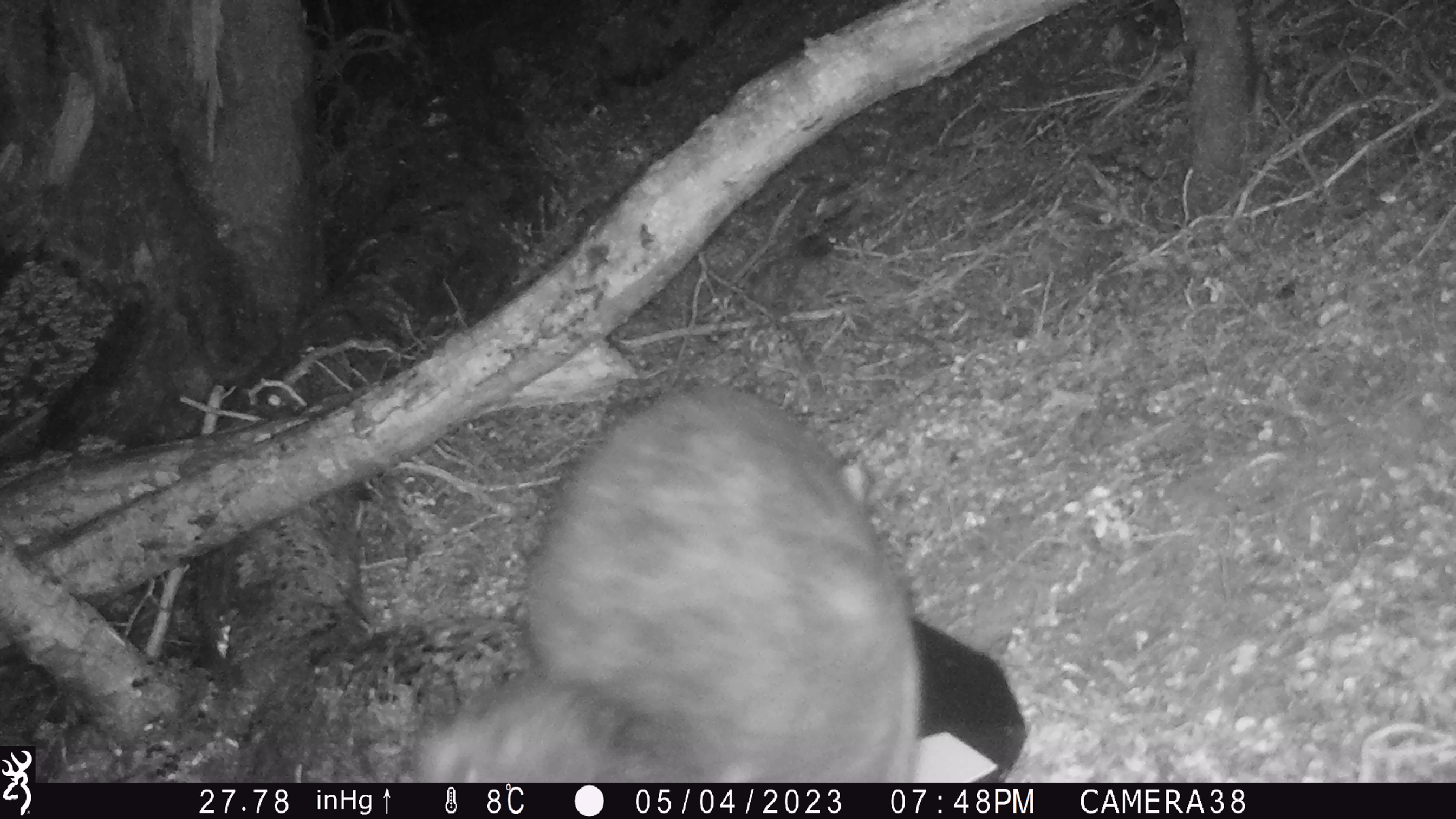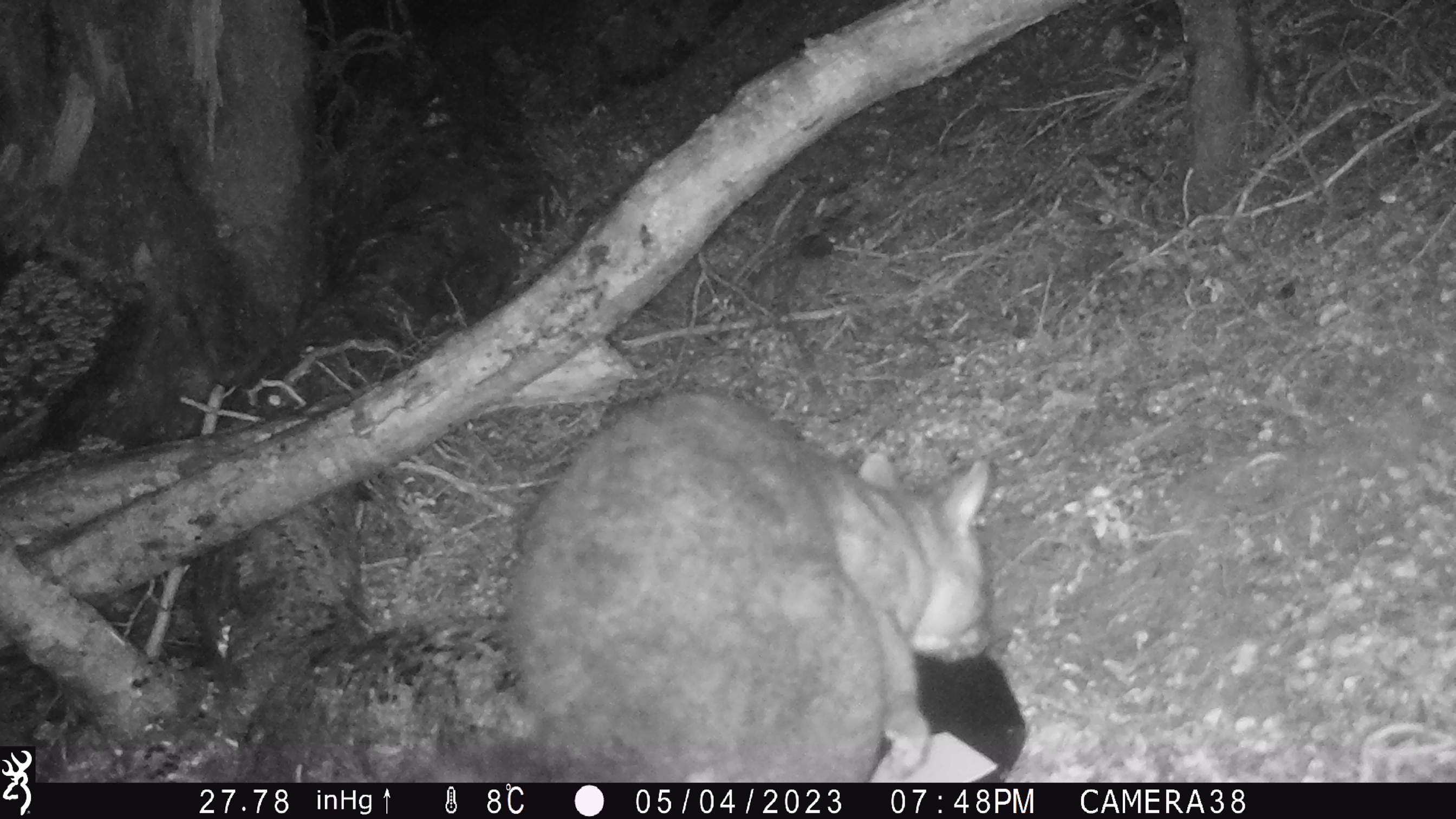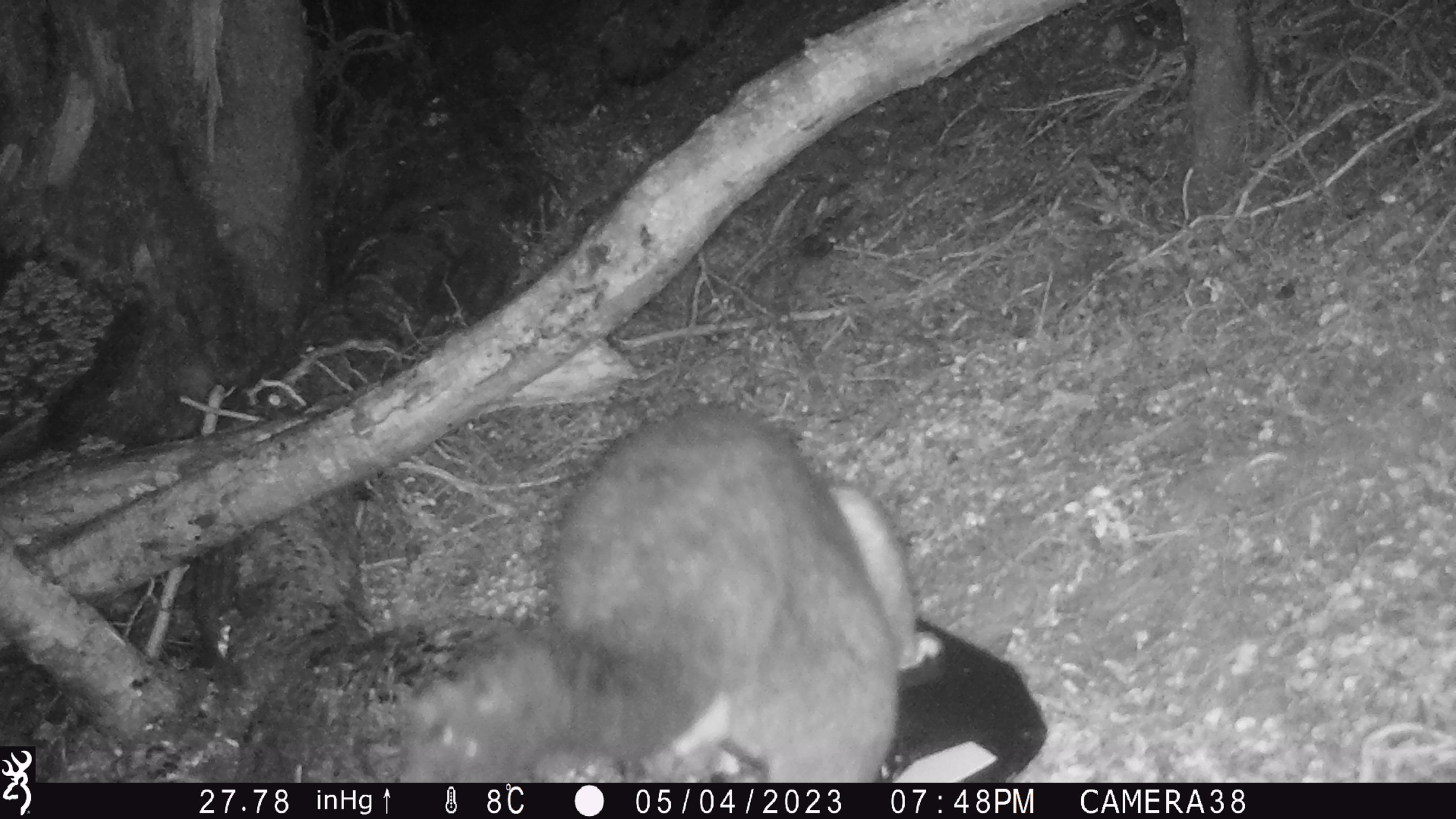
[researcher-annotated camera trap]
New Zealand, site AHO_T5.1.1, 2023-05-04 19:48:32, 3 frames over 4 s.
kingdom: Animalia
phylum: Chordata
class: Mammalia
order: Carnivora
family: Mustelidae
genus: Mustela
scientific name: Mustela erminea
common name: stoat